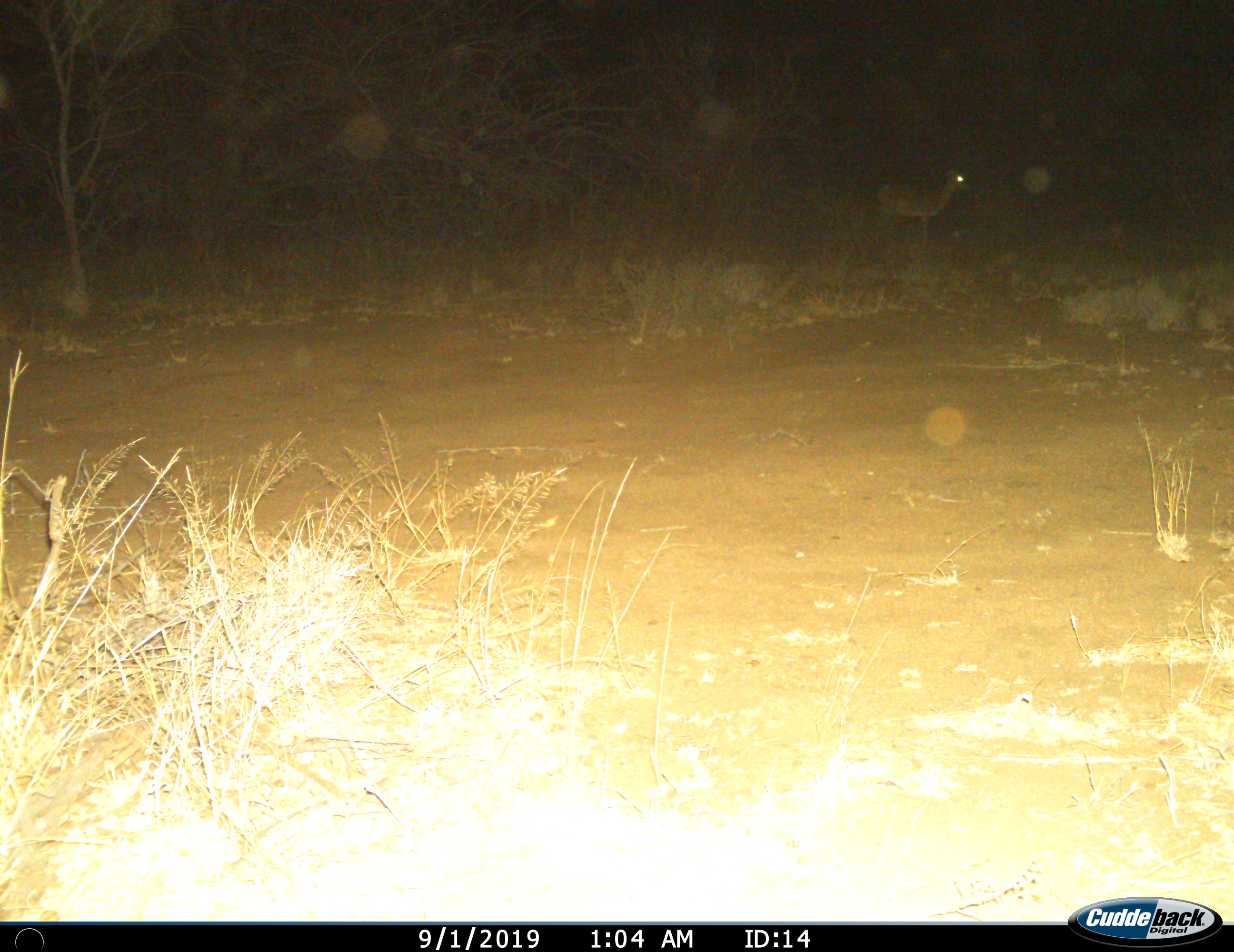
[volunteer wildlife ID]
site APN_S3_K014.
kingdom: Animalia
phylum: Chordata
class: Mammalia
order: Artiodactyla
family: Bovidae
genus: Aepyceros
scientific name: Aepyceros melampus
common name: impala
Impala (Aepyceros melampus), count 1. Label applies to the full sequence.